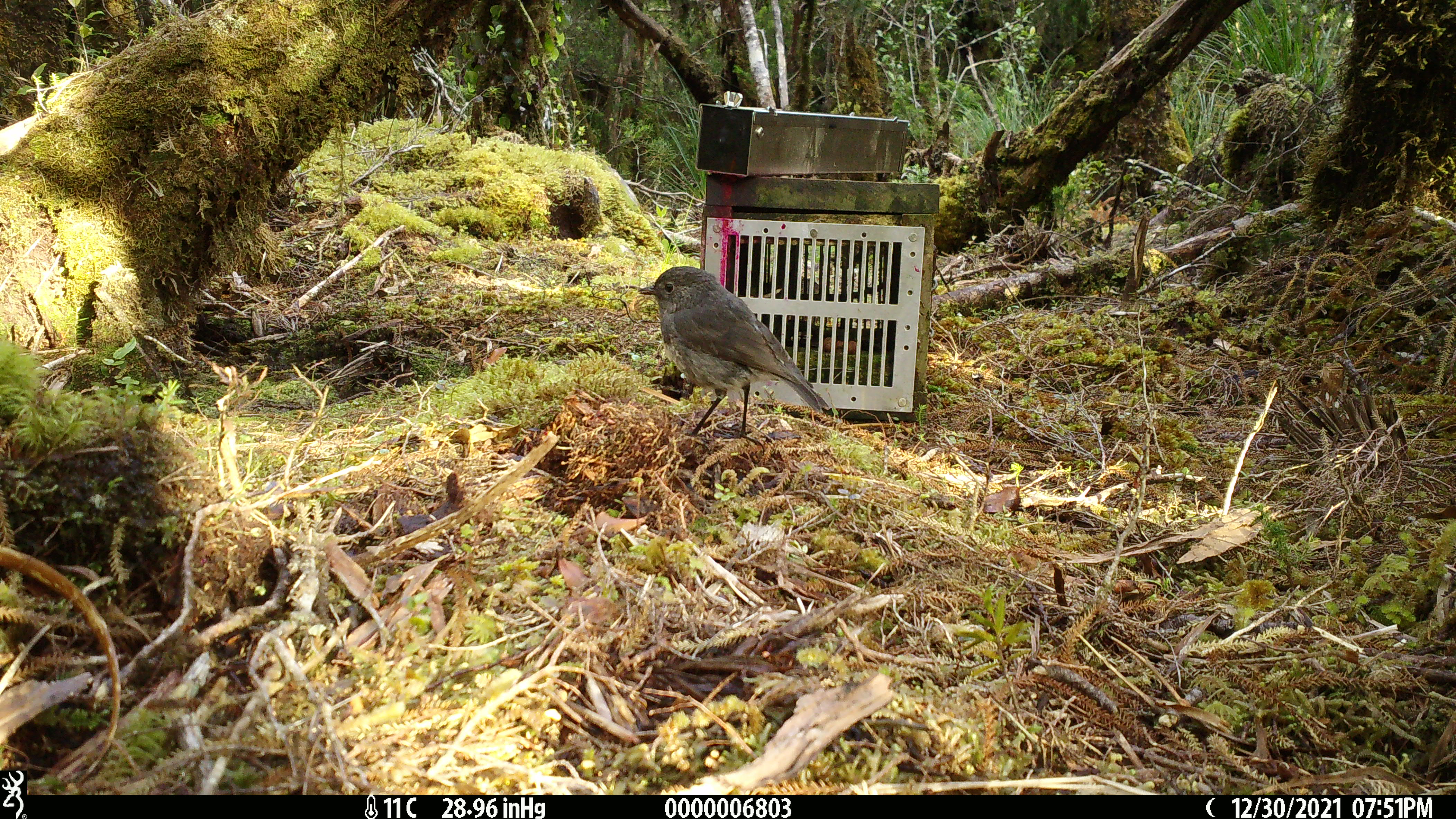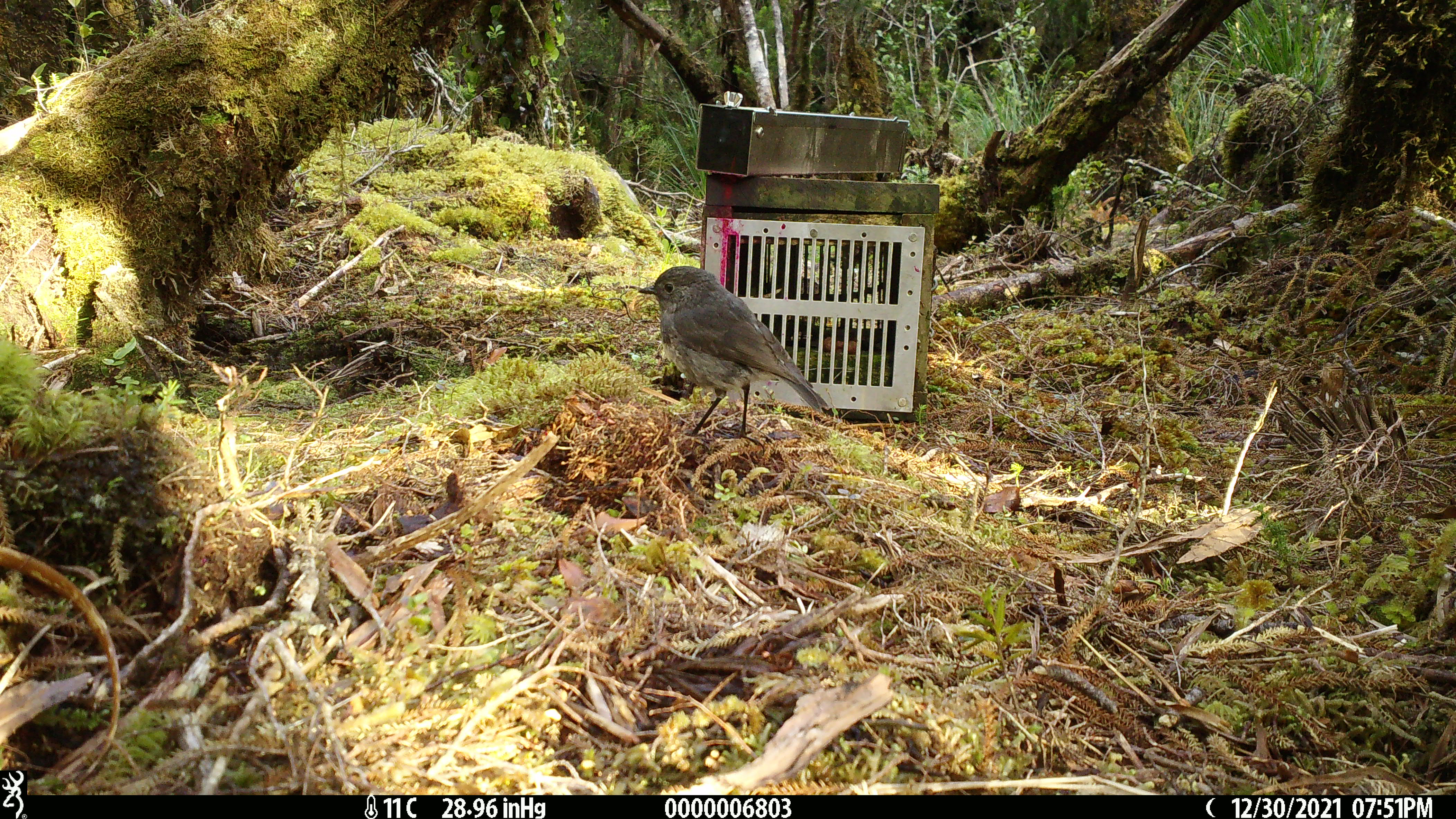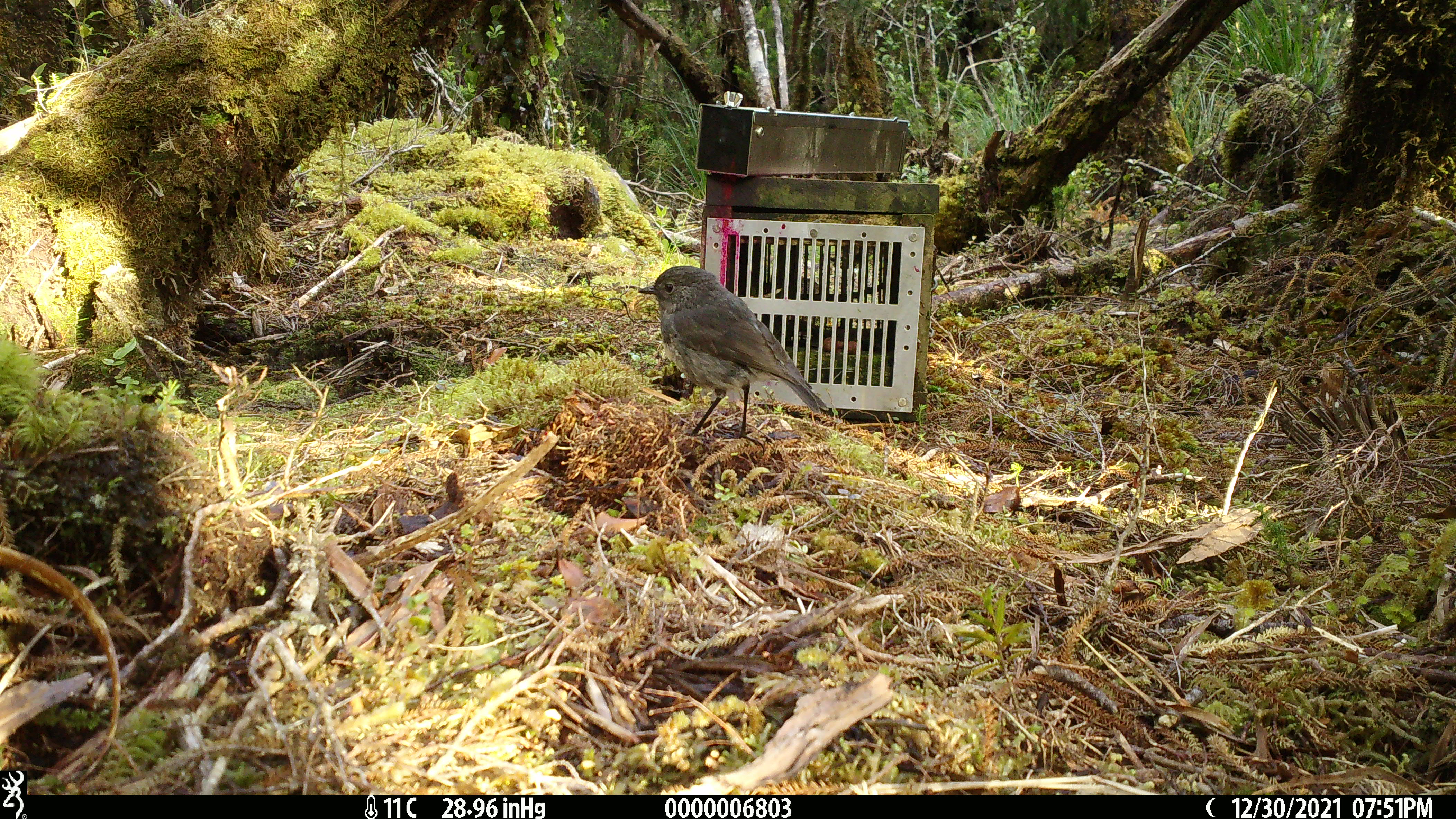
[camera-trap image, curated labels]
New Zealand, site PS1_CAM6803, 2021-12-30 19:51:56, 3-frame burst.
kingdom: Animalia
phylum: Chordata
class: Aves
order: Passeriformes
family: Petroicidae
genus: Petroica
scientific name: Petroica australis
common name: new zealand robin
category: robin